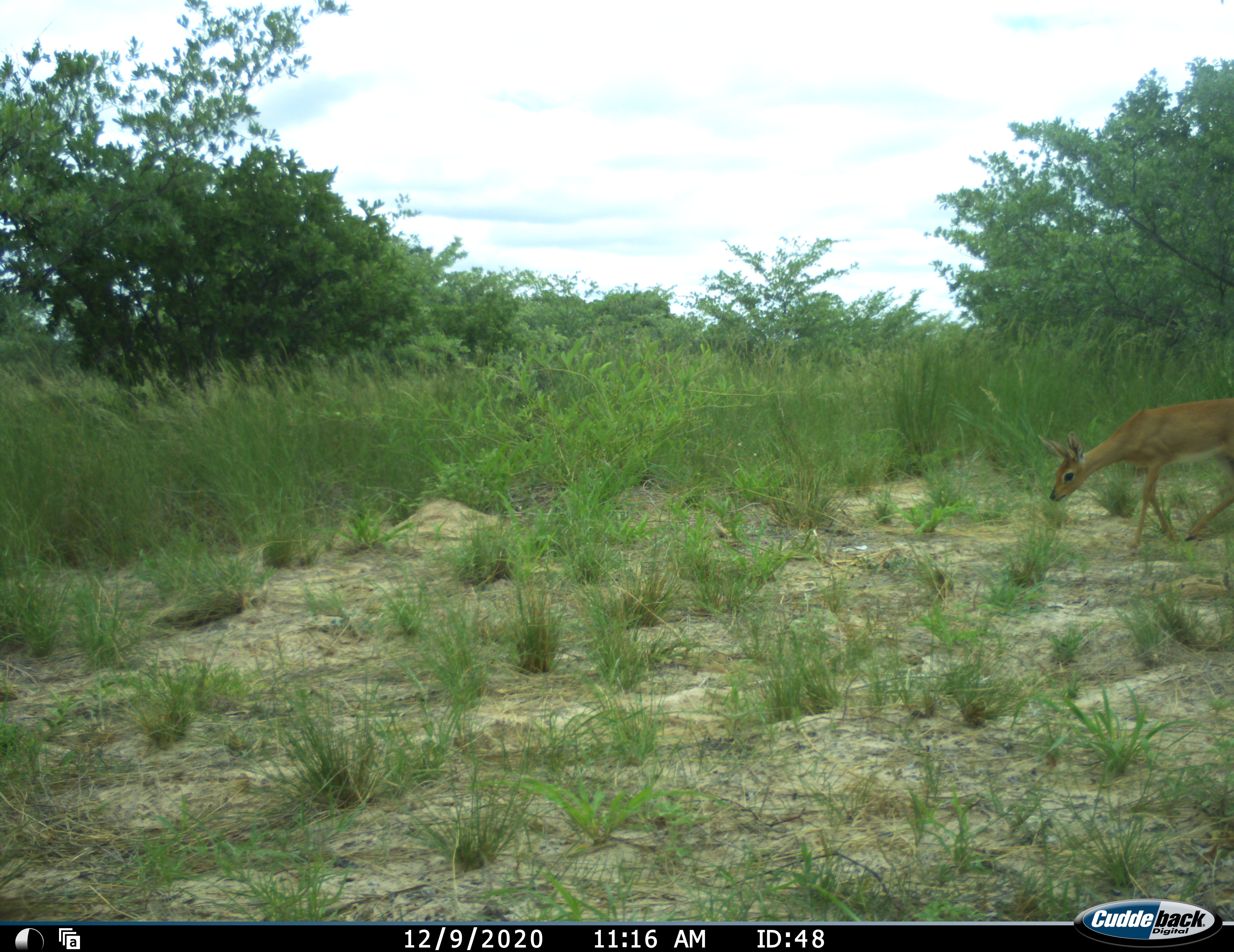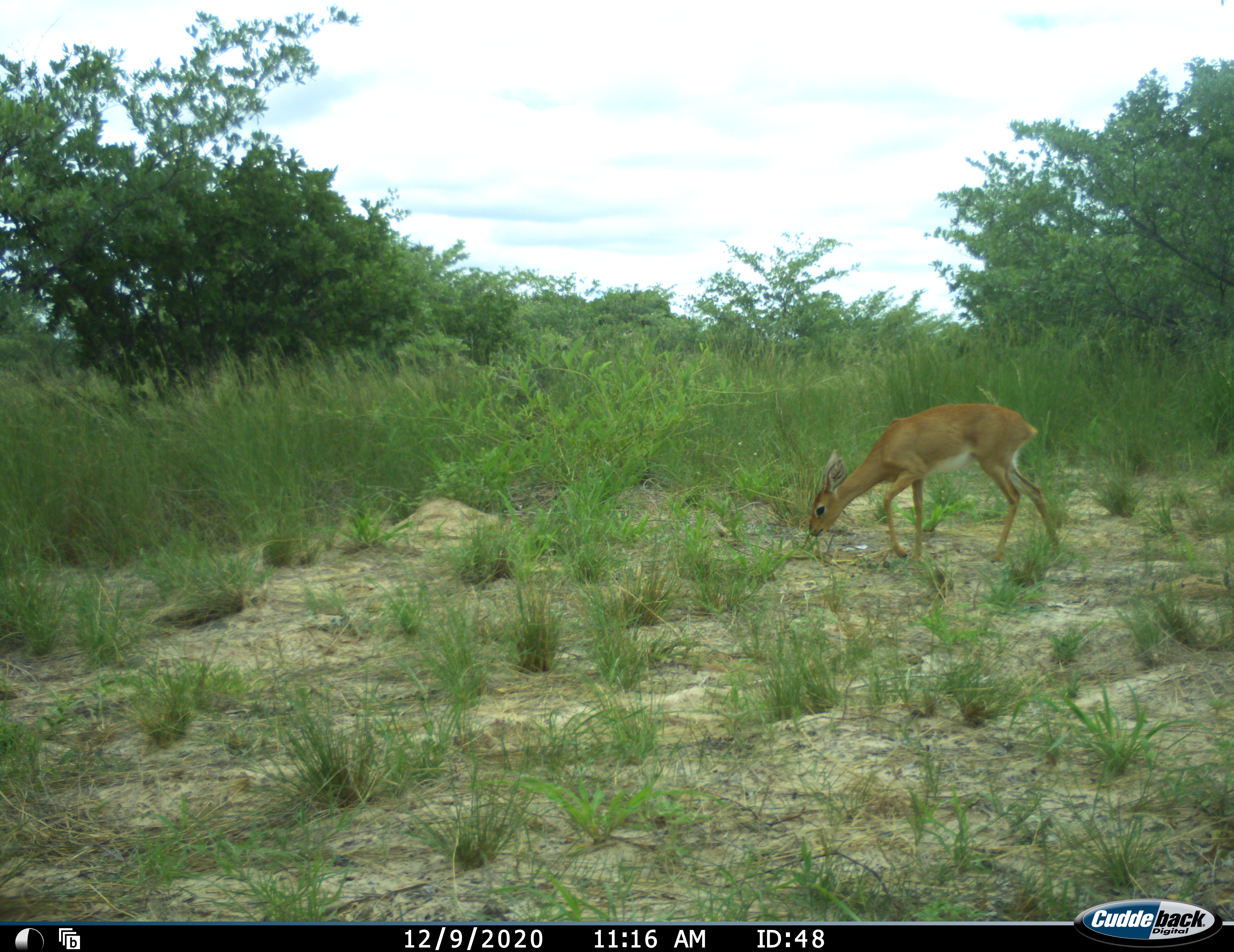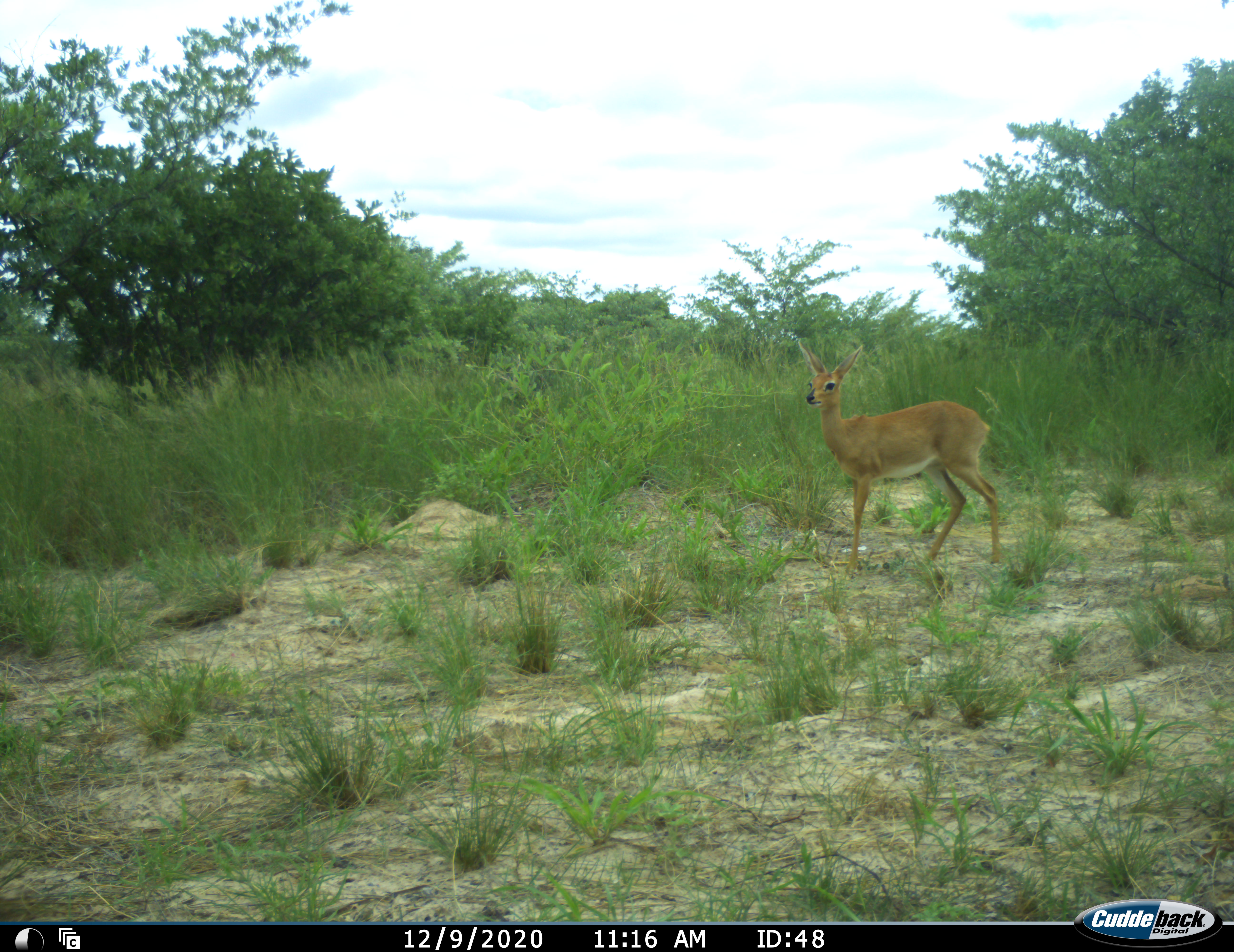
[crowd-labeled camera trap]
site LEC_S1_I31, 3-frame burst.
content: unidentified animal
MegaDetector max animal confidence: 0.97